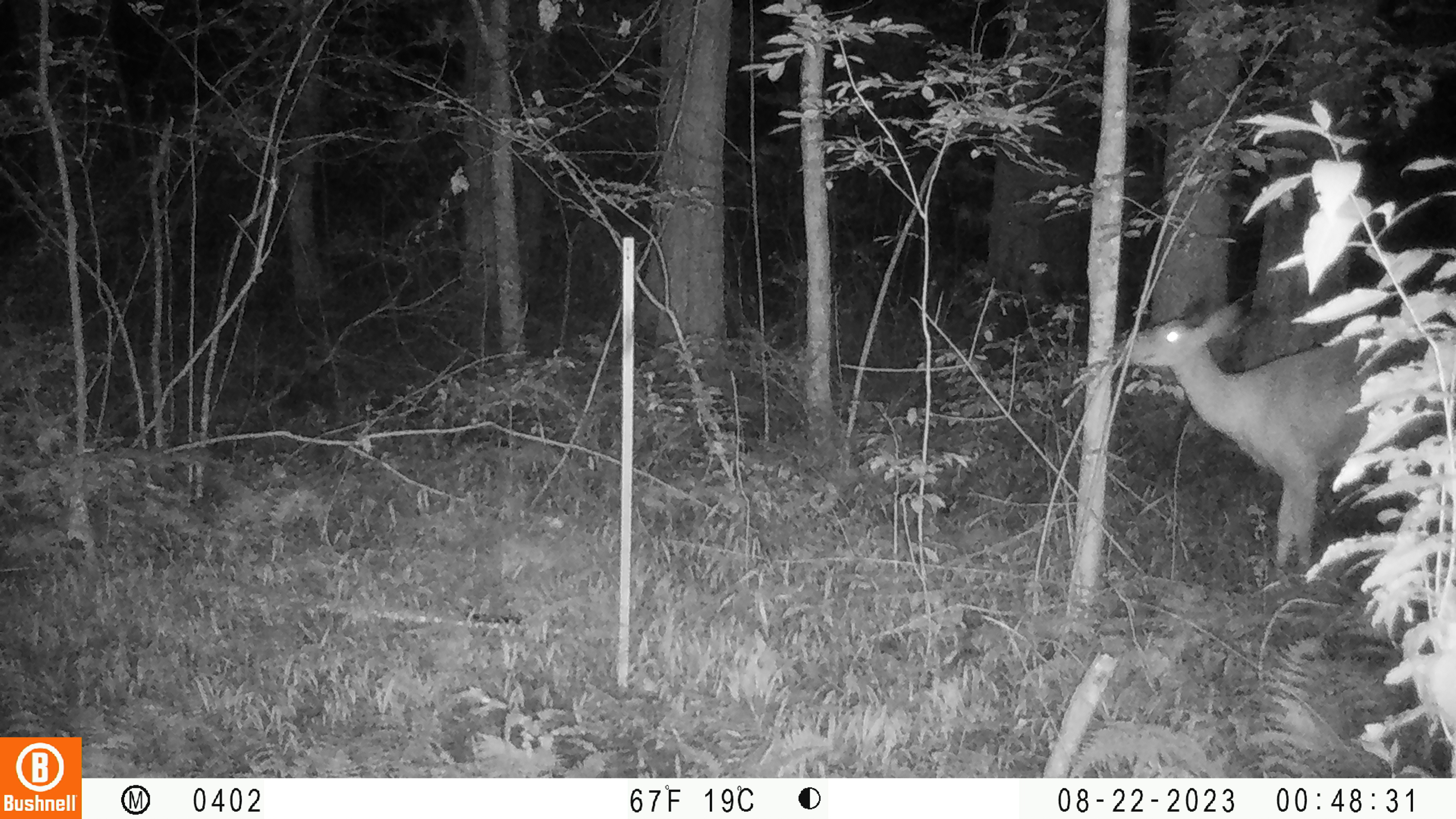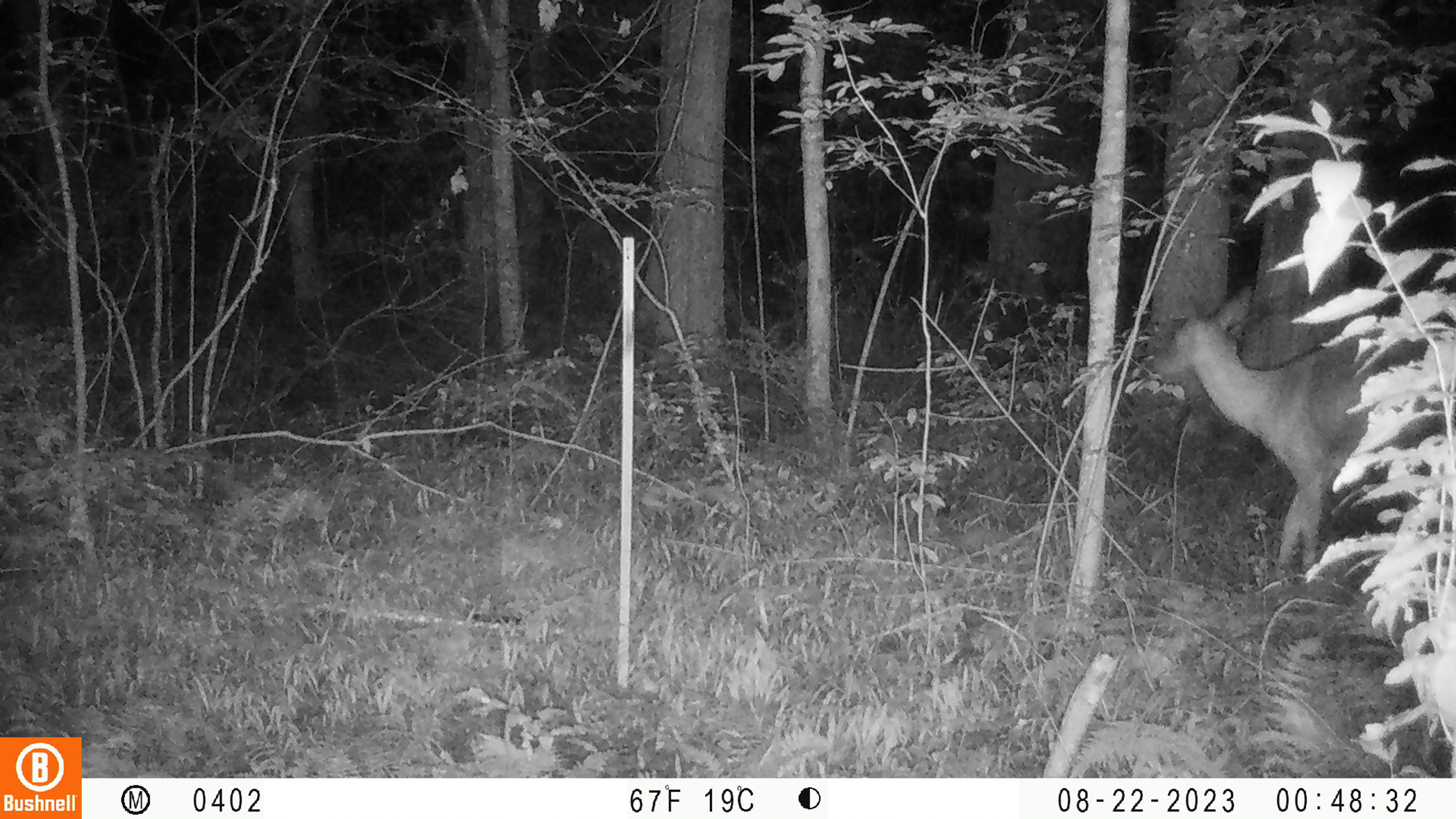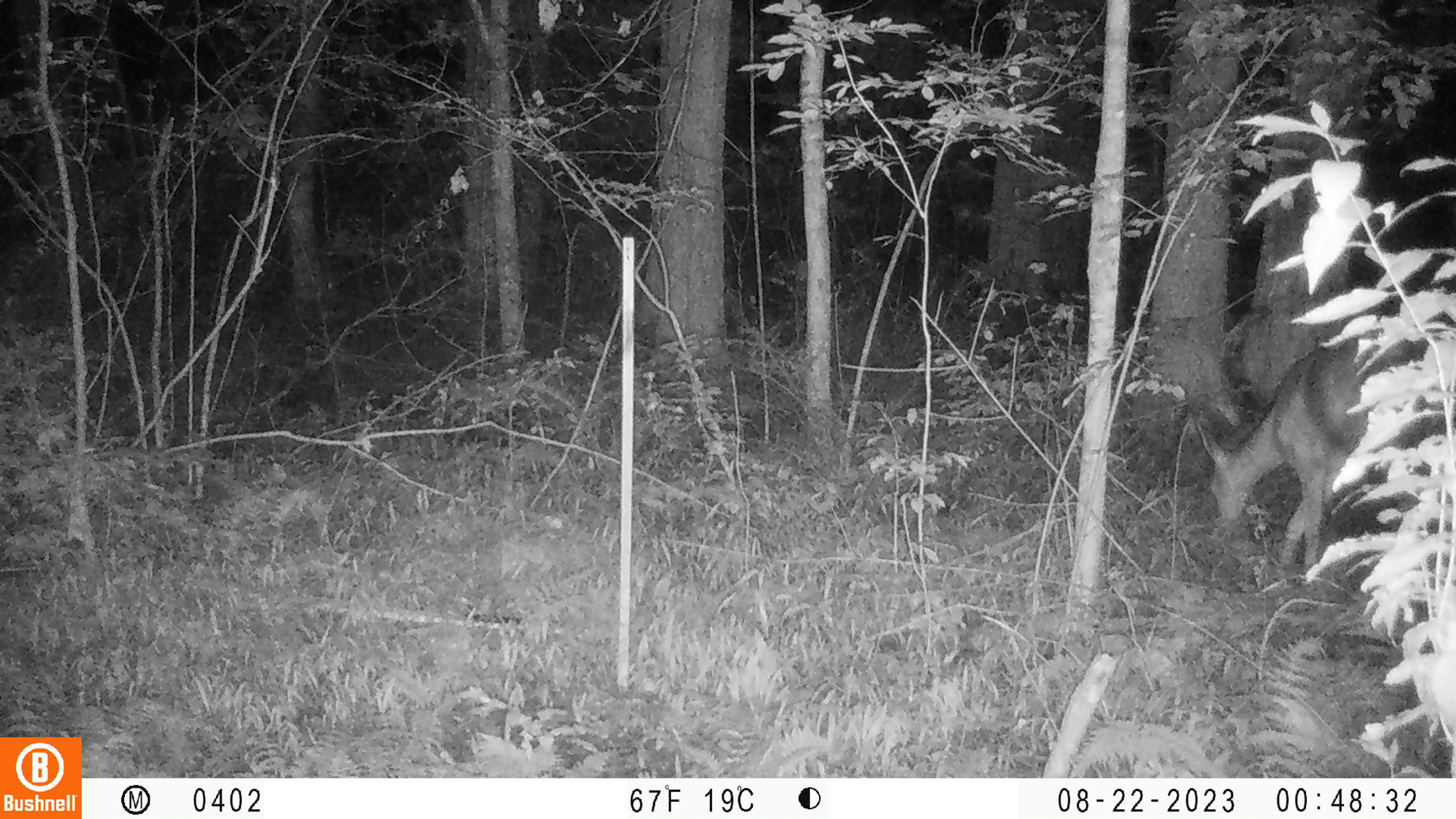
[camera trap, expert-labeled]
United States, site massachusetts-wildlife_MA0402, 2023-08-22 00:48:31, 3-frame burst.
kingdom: Animalia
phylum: Chordata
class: Mammalia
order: Artiodactyla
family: Cervidae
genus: Odocoileus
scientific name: Odocoileus virginianus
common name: white-tailed deer